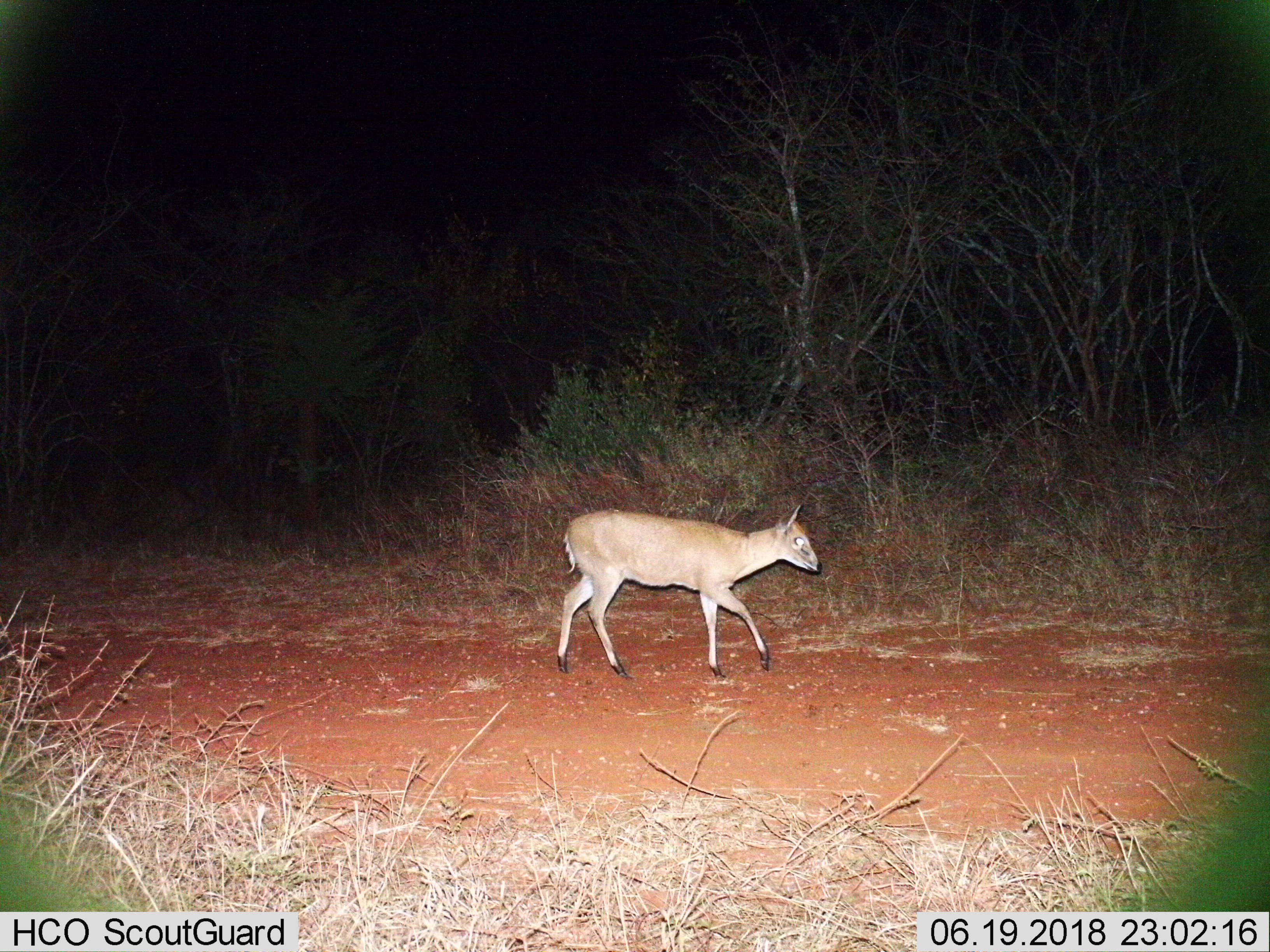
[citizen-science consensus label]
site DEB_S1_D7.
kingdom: Animalia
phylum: Chordata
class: Mammalia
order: Artiodactyla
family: Bovidae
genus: Sylvicapra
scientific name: Sylvicapra grimmia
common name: common duiker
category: duikercommongrey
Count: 1.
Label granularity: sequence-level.